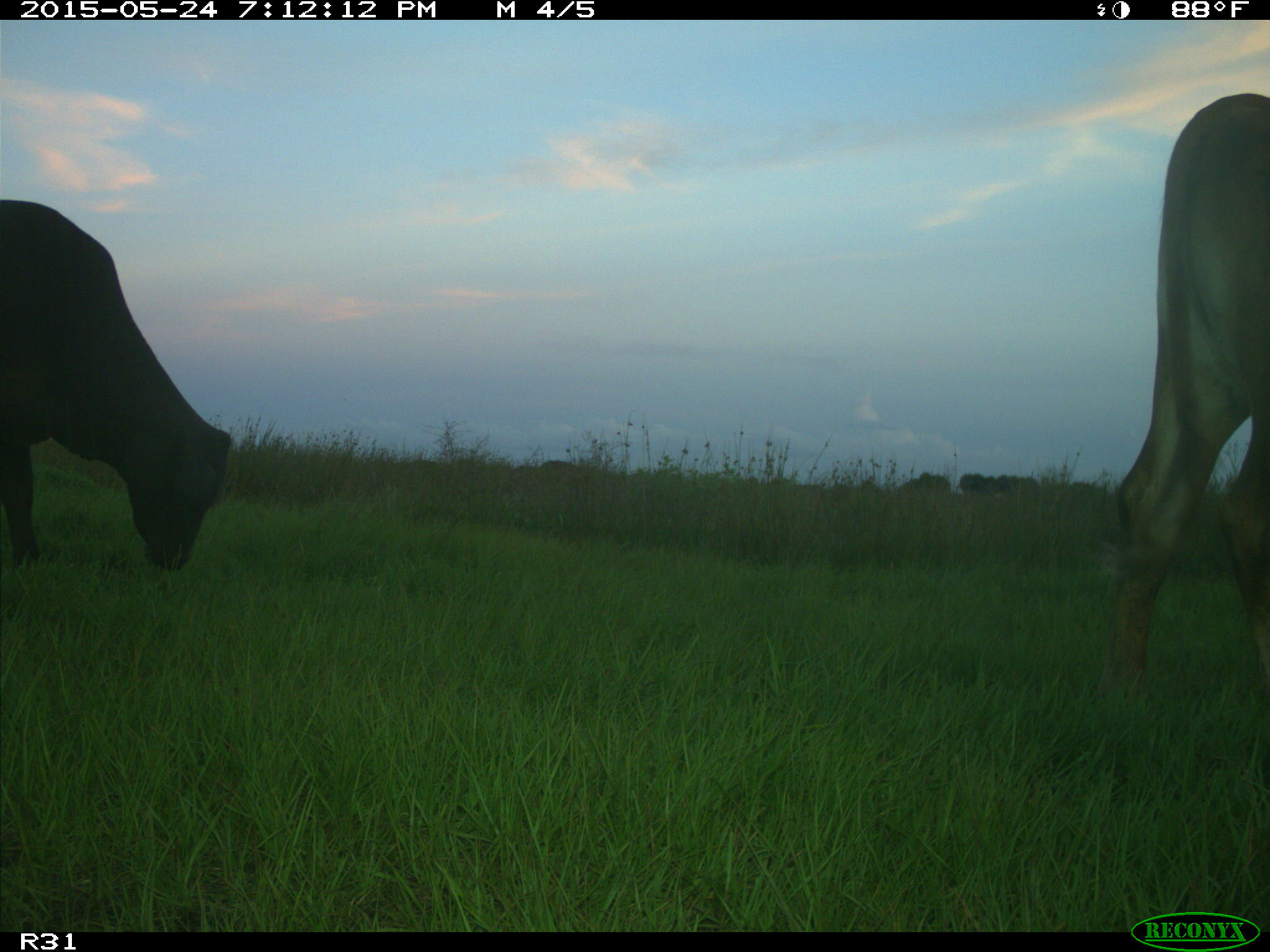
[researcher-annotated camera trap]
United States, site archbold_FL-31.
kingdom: Animalia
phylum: Chordata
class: Mammalia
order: Artiodactyla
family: Bovidae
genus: Bos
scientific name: Bos taurus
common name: domestic cow